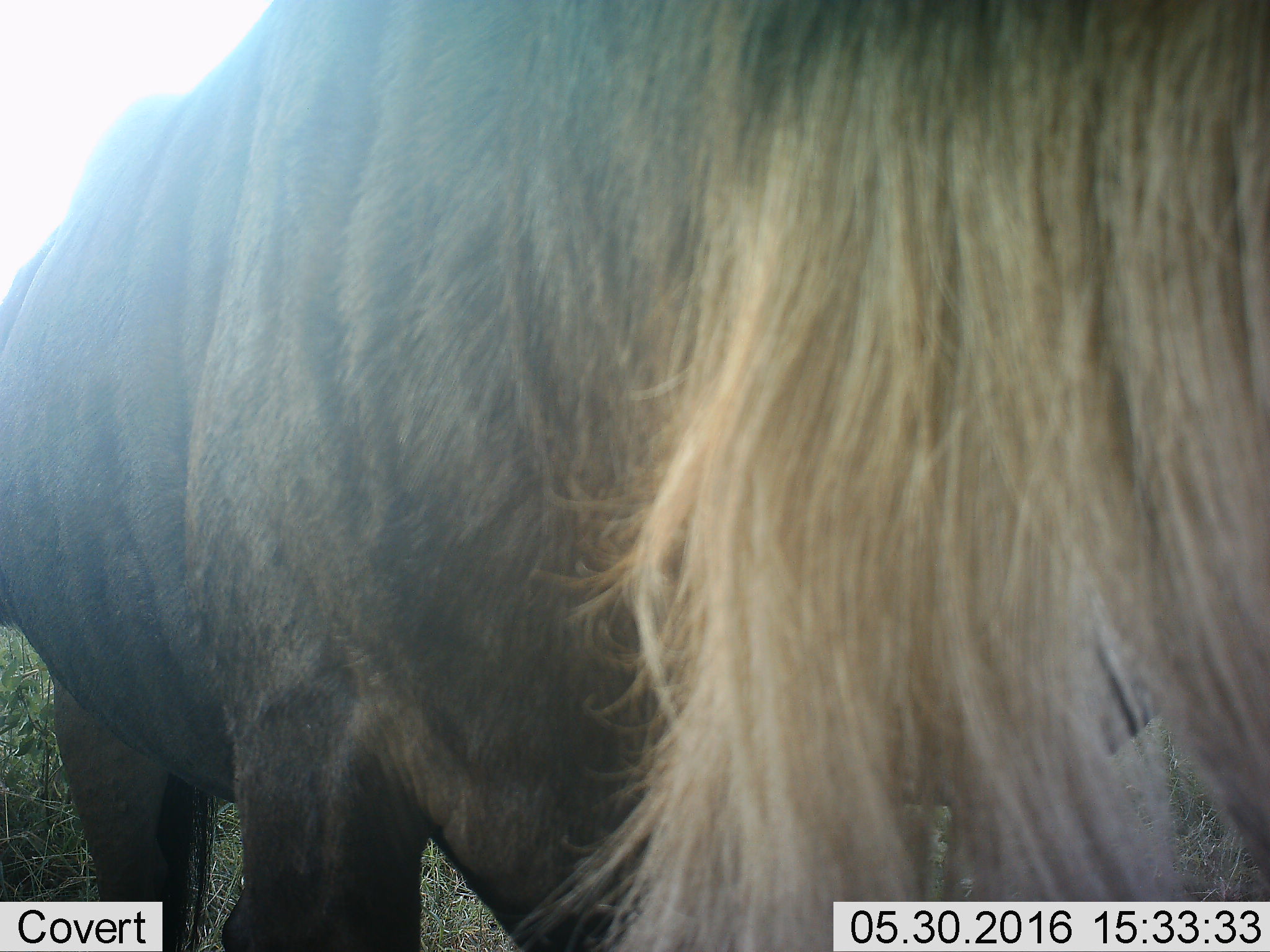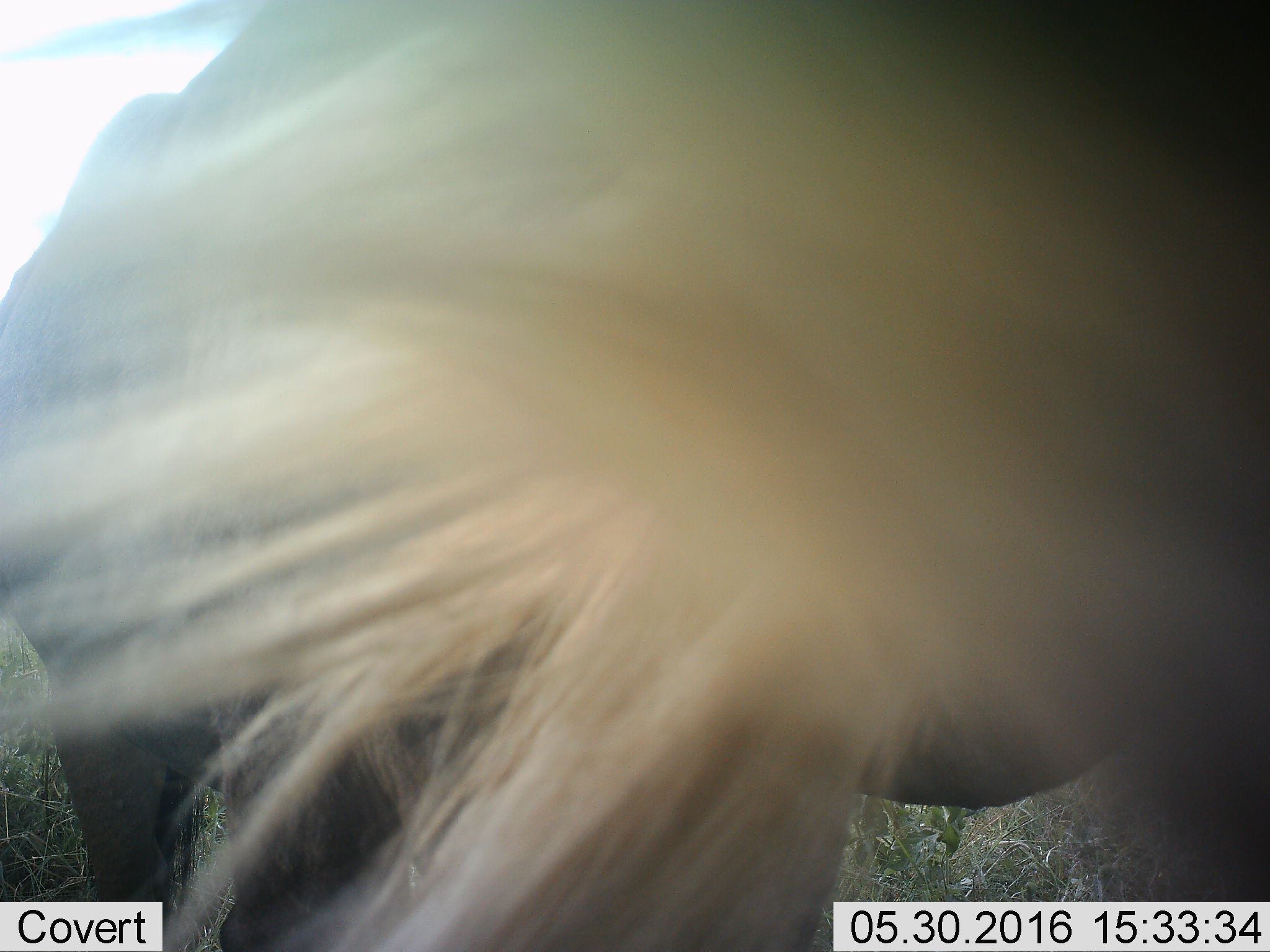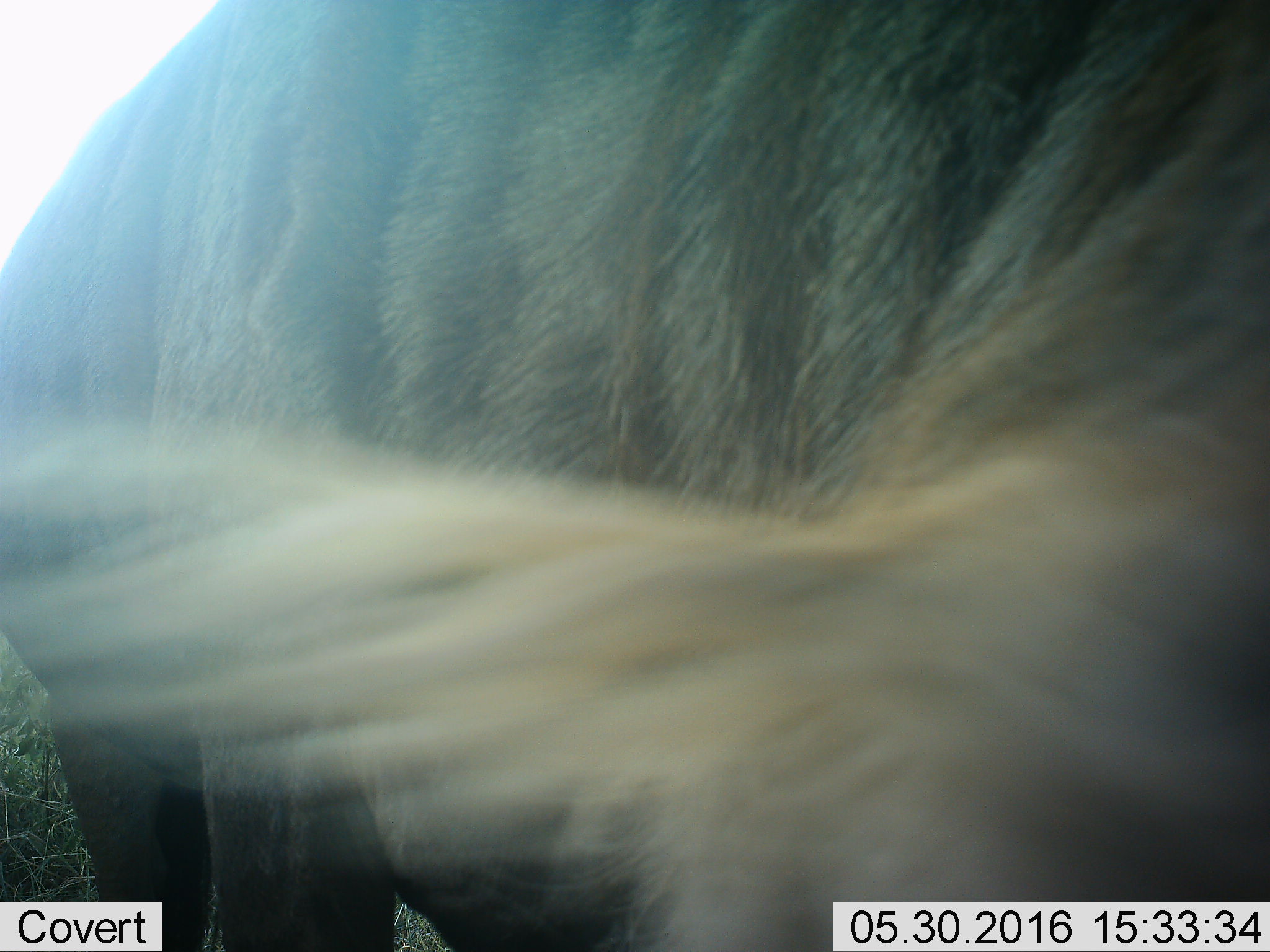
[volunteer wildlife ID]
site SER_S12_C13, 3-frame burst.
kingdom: Animalia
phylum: Chordata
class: Mammalia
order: Artiodactyla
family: Bovidae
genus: Connochaetes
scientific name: Connochaetes taurinus taurinus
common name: blue wildebeest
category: wildebeestblue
Wildebeestblue (blue wildebeest) (Connochaetes taurinus taurinus), count 1. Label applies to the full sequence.